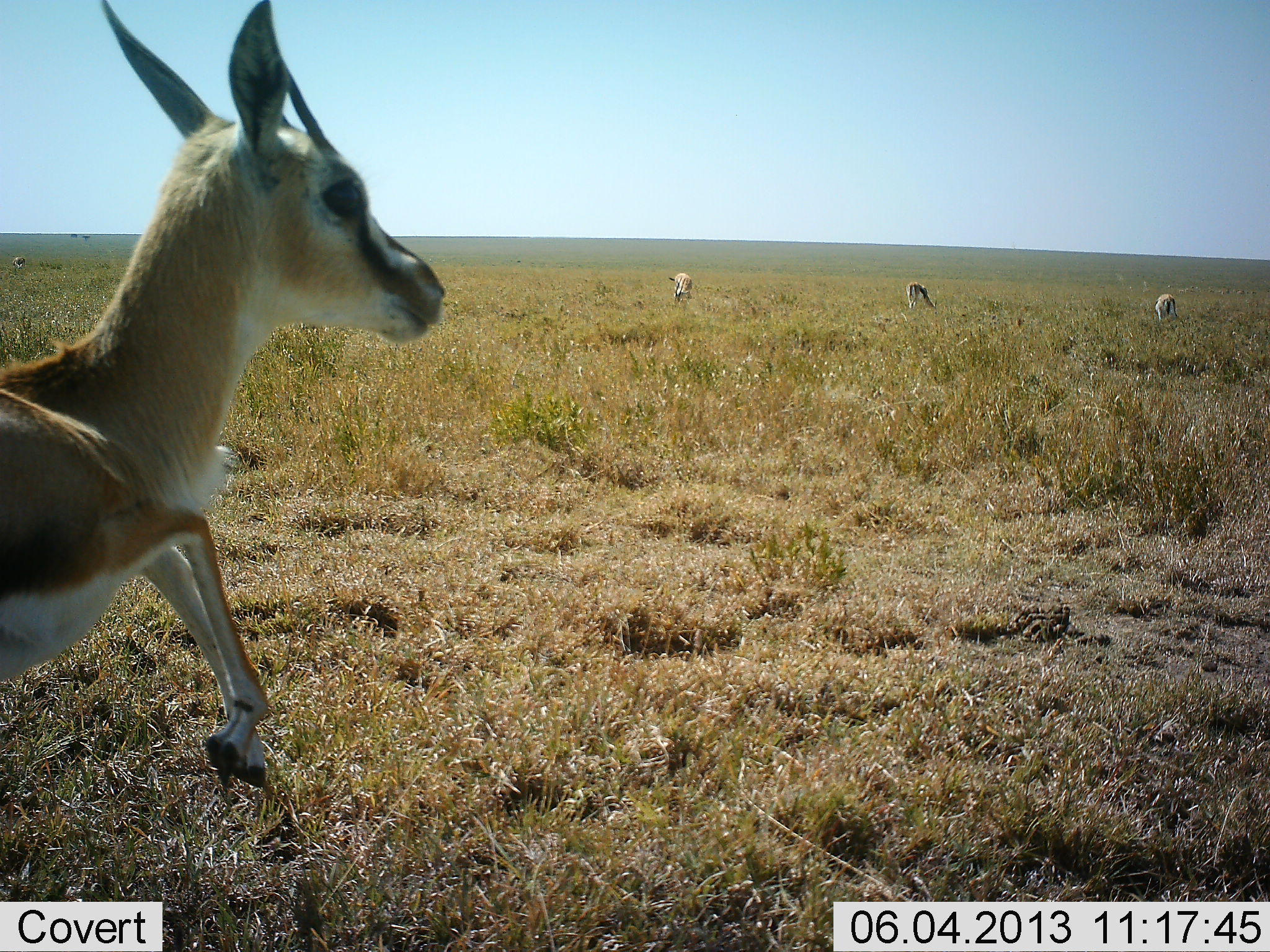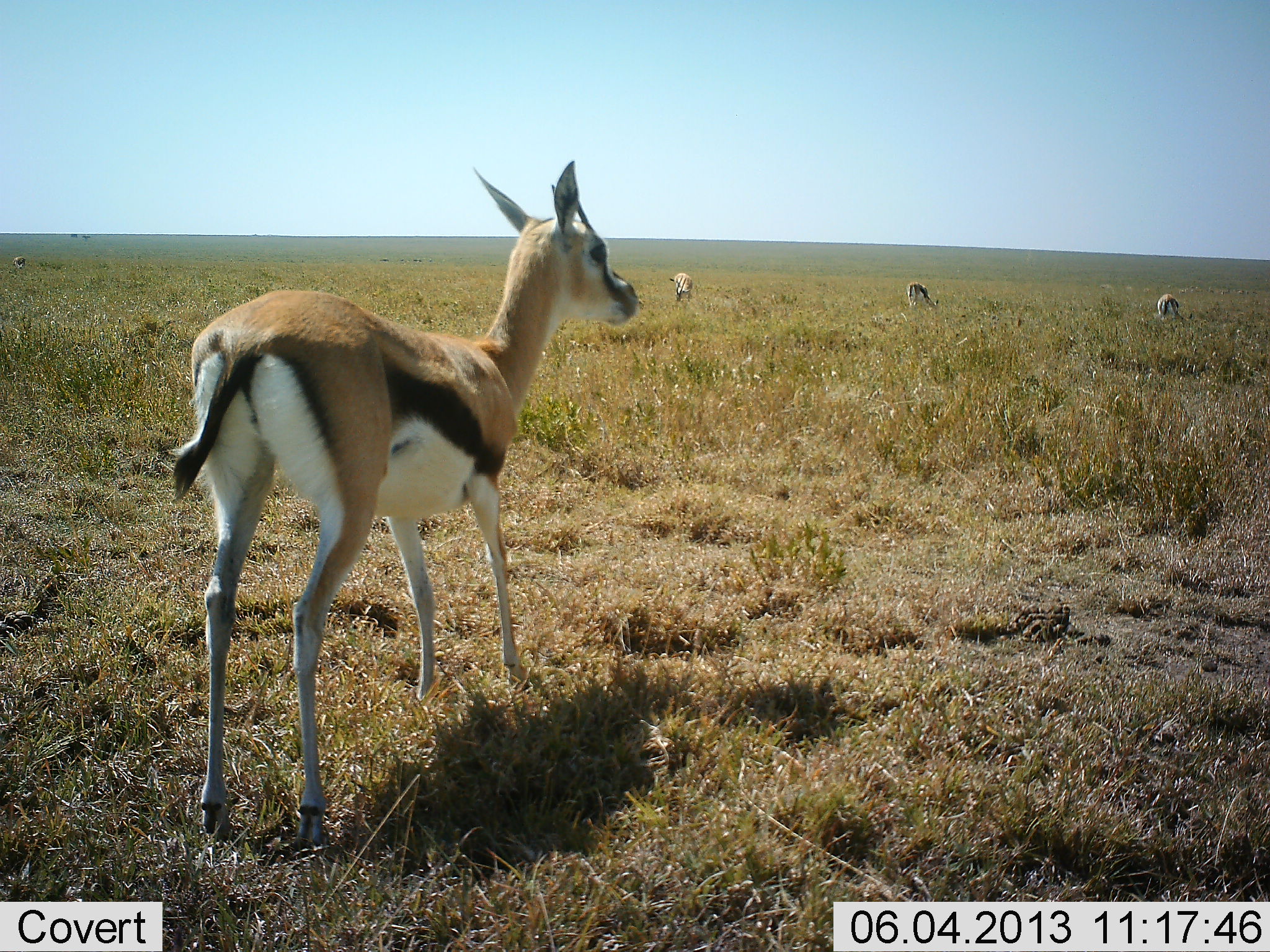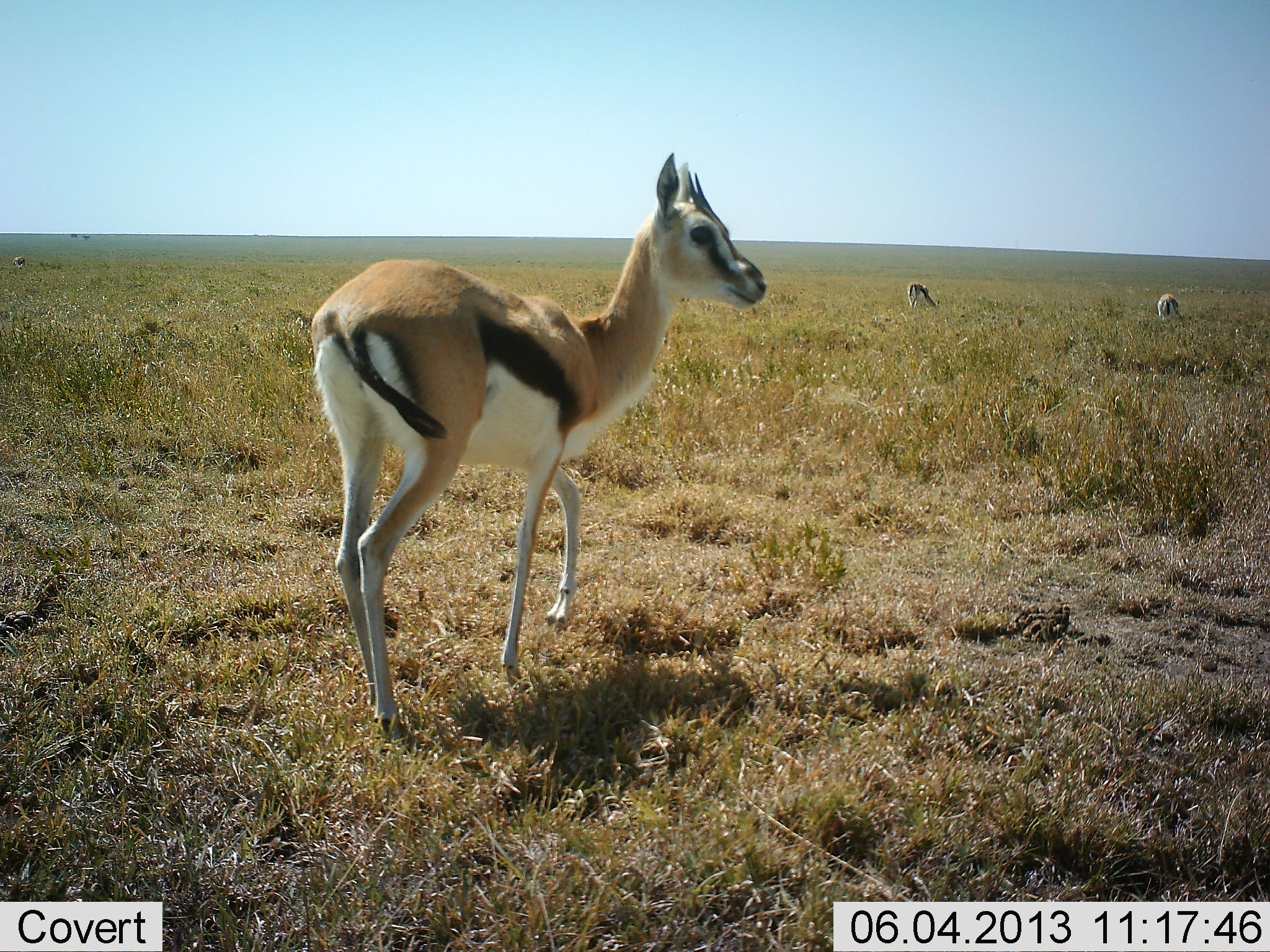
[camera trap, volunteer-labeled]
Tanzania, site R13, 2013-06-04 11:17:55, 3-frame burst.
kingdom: Animalia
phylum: Chordata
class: Mammalia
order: Artiodactyla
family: Bovidae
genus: Eudorcas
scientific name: Eudorcas thomsonii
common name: thomson's gazelle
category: gazellethomsons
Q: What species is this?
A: Gazellethomsons (thomson's gazelle) (Eudorcas thomsonii).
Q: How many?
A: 4.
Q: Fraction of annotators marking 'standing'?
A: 31%.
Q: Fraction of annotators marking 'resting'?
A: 0%.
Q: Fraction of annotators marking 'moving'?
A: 56%.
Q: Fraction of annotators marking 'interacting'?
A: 0%.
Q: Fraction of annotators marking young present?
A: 6%.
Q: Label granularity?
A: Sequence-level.